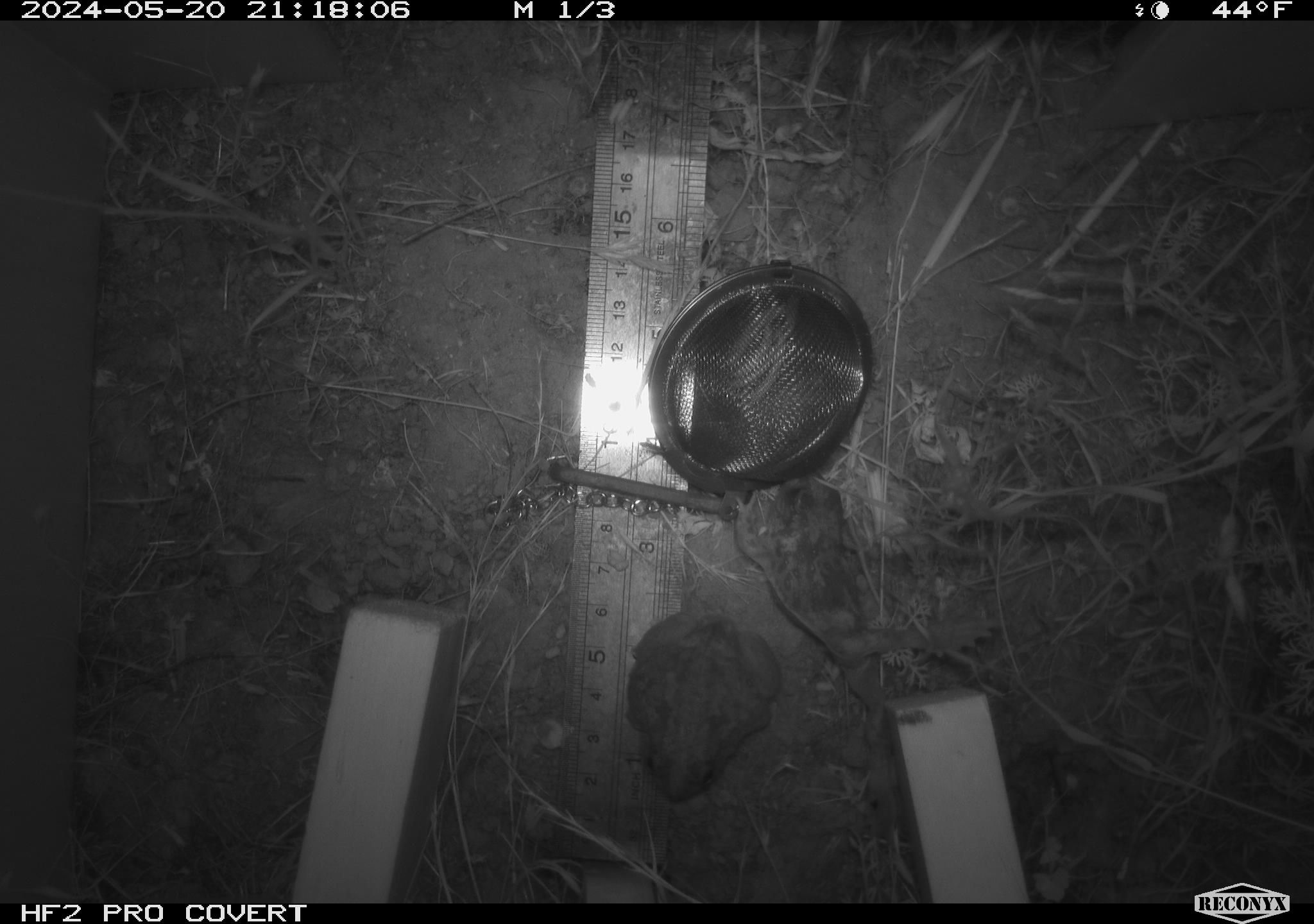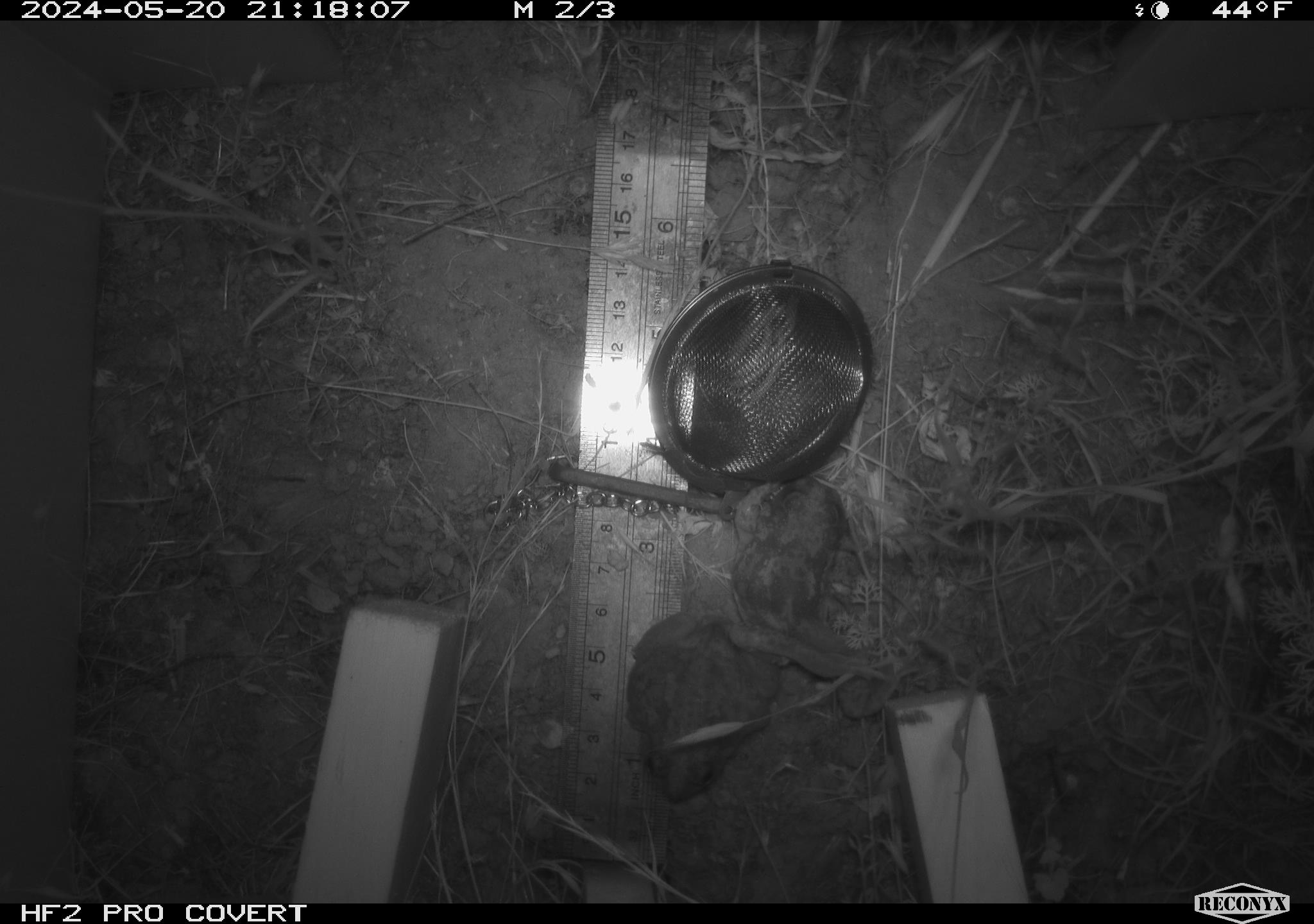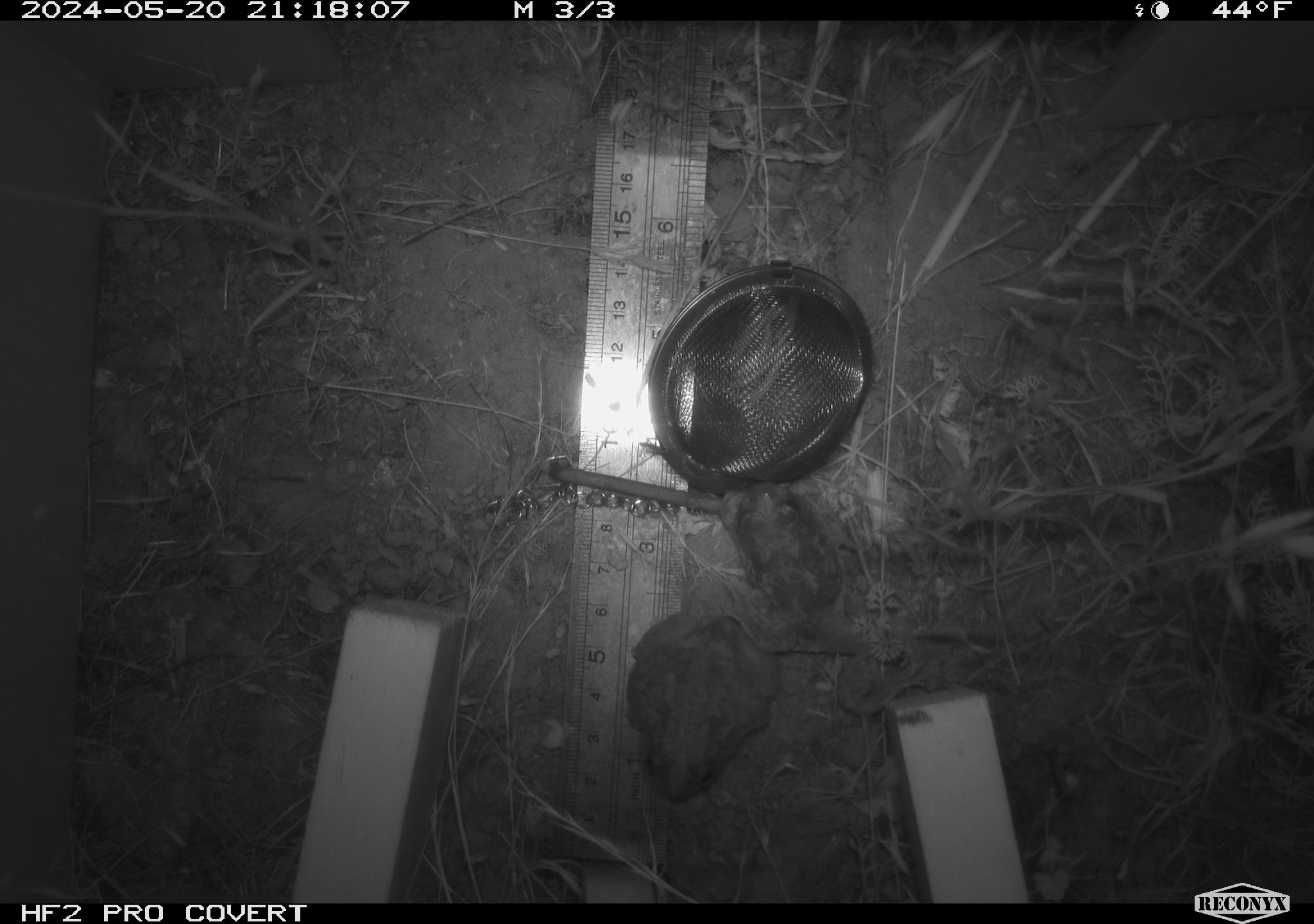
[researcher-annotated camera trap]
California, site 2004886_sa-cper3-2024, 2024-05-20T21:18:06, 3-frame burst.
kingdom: Animalia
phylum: Chordata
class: Amphibia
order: Anura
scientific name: Anura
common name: frogs